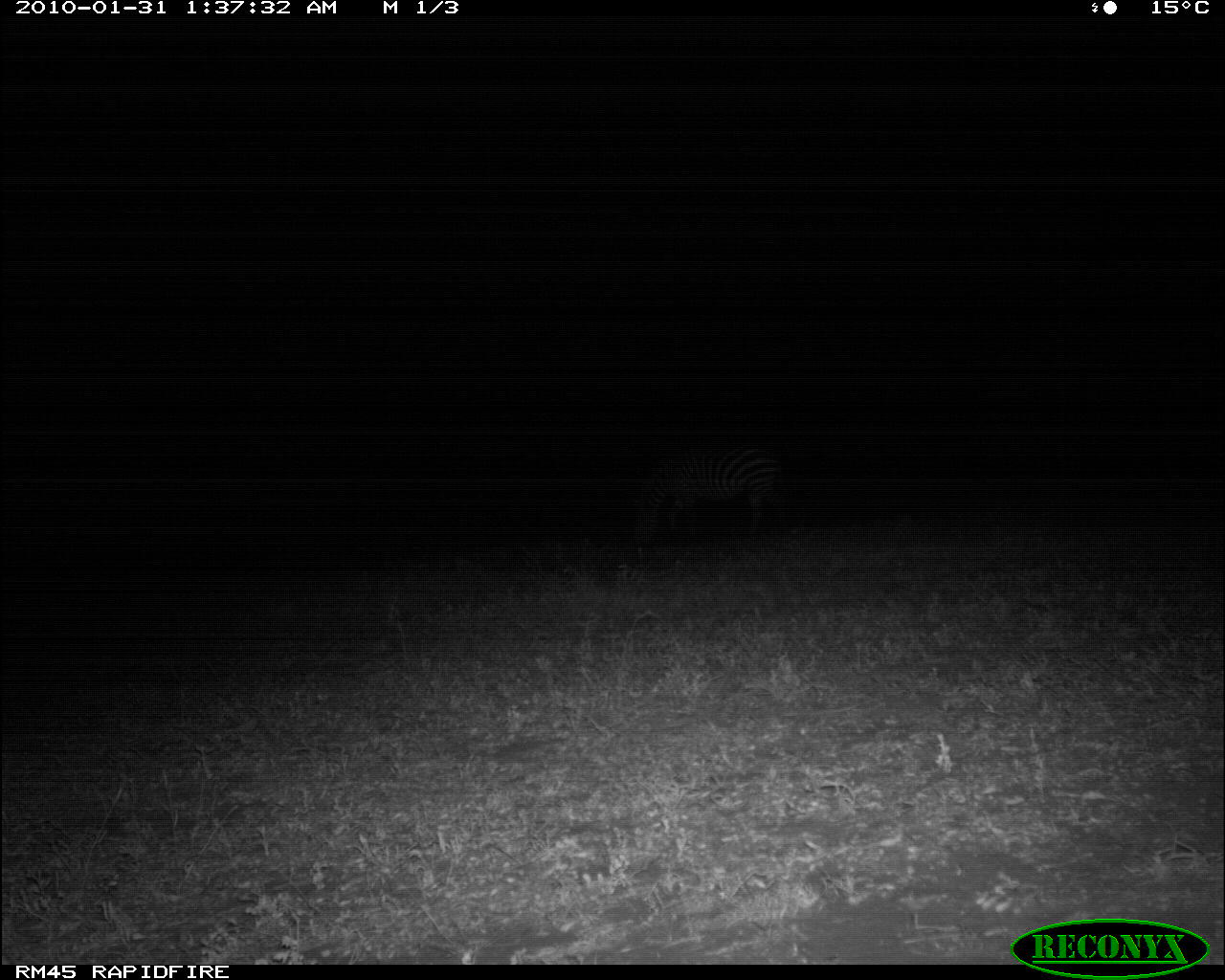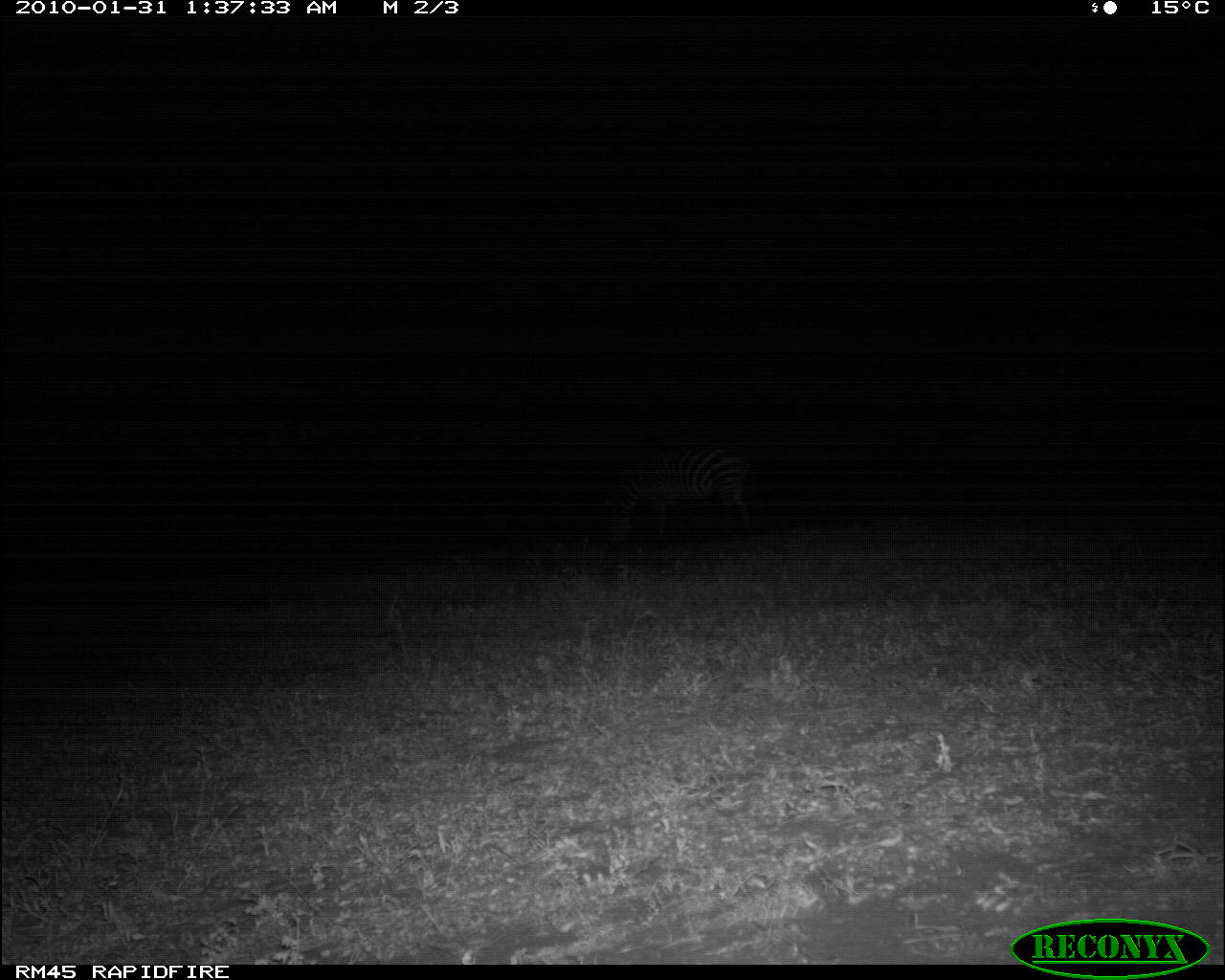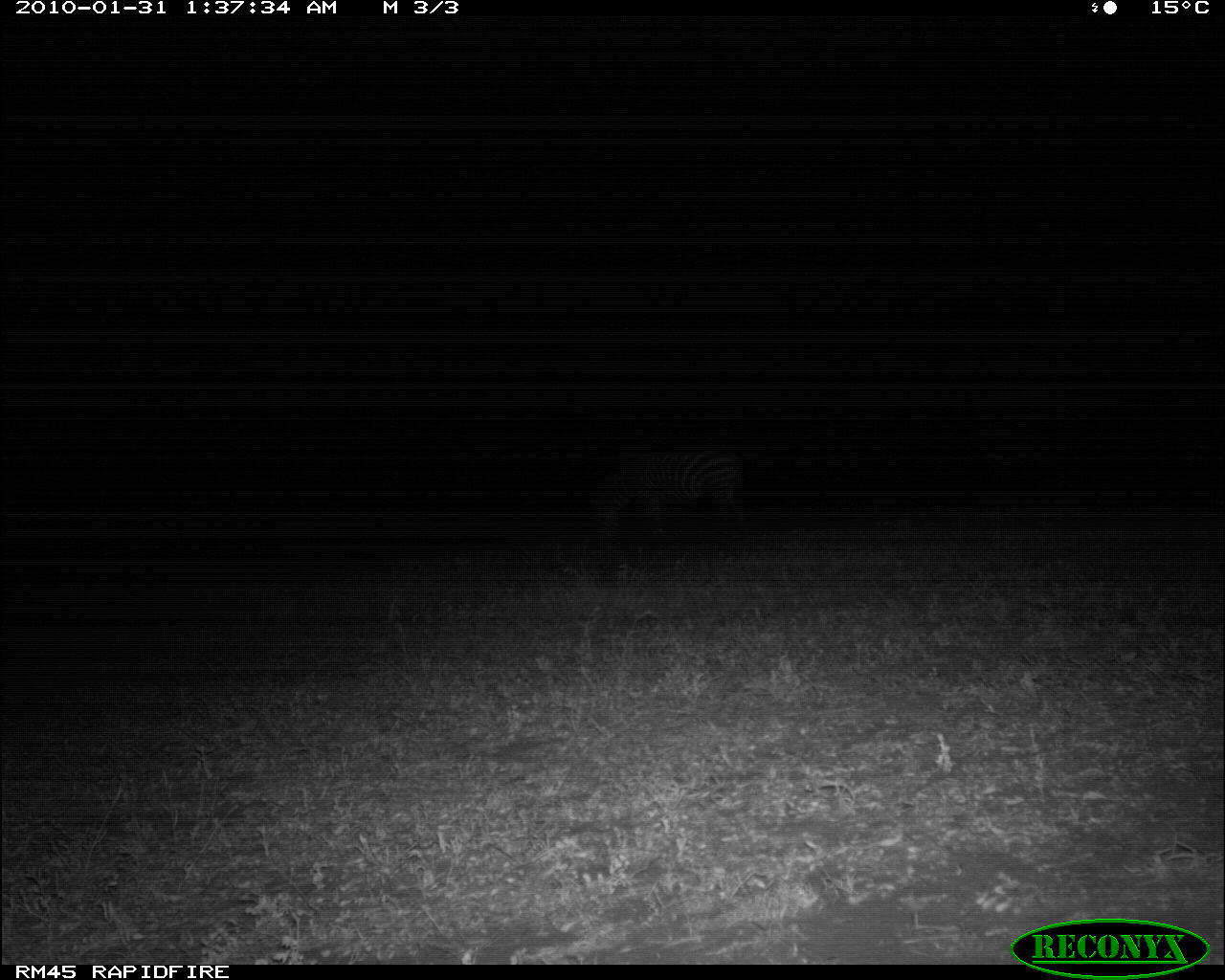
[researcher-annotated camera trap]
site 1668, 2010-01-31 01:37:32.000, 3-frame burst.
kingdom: Animalia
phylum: Chordata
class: Mammalia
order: Perissodactyla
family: Equidae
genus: Equus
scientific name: Equus quagga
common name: plains zebra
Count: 1.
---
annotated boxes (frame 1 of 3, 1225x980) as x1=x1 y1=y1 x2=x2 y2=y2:
equus quagga: x1=619 y1=437 x2=789 y2=548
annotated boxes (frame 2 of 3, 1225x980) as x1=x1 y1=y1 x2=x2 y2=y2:
equus quagga: x1=605 y1=442 x2=758 y2=539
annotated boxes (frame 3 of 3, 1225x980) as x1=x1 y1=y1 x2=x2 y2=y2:
equus quagga: x1=592 y1=442 x2=746 y2=539